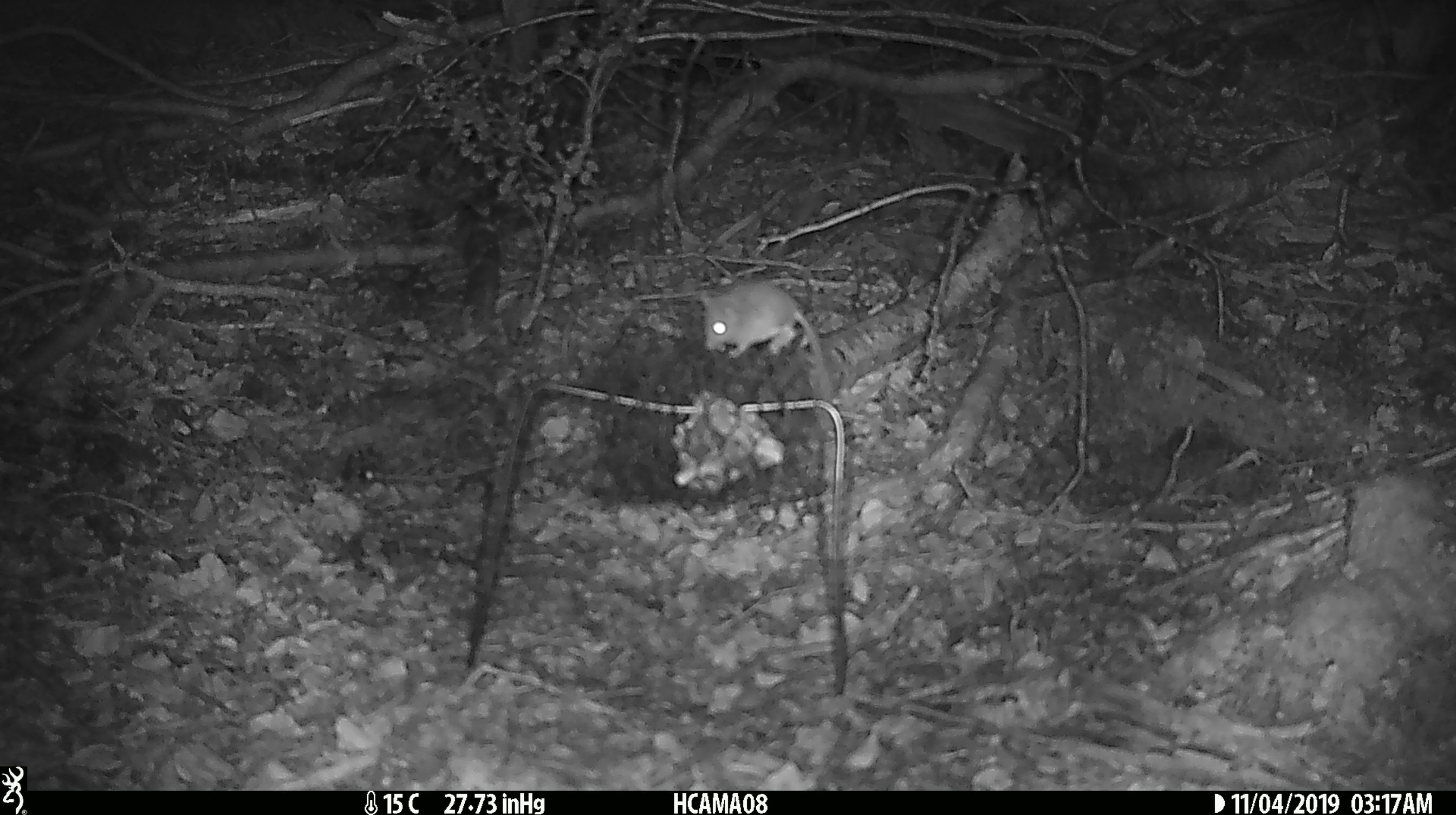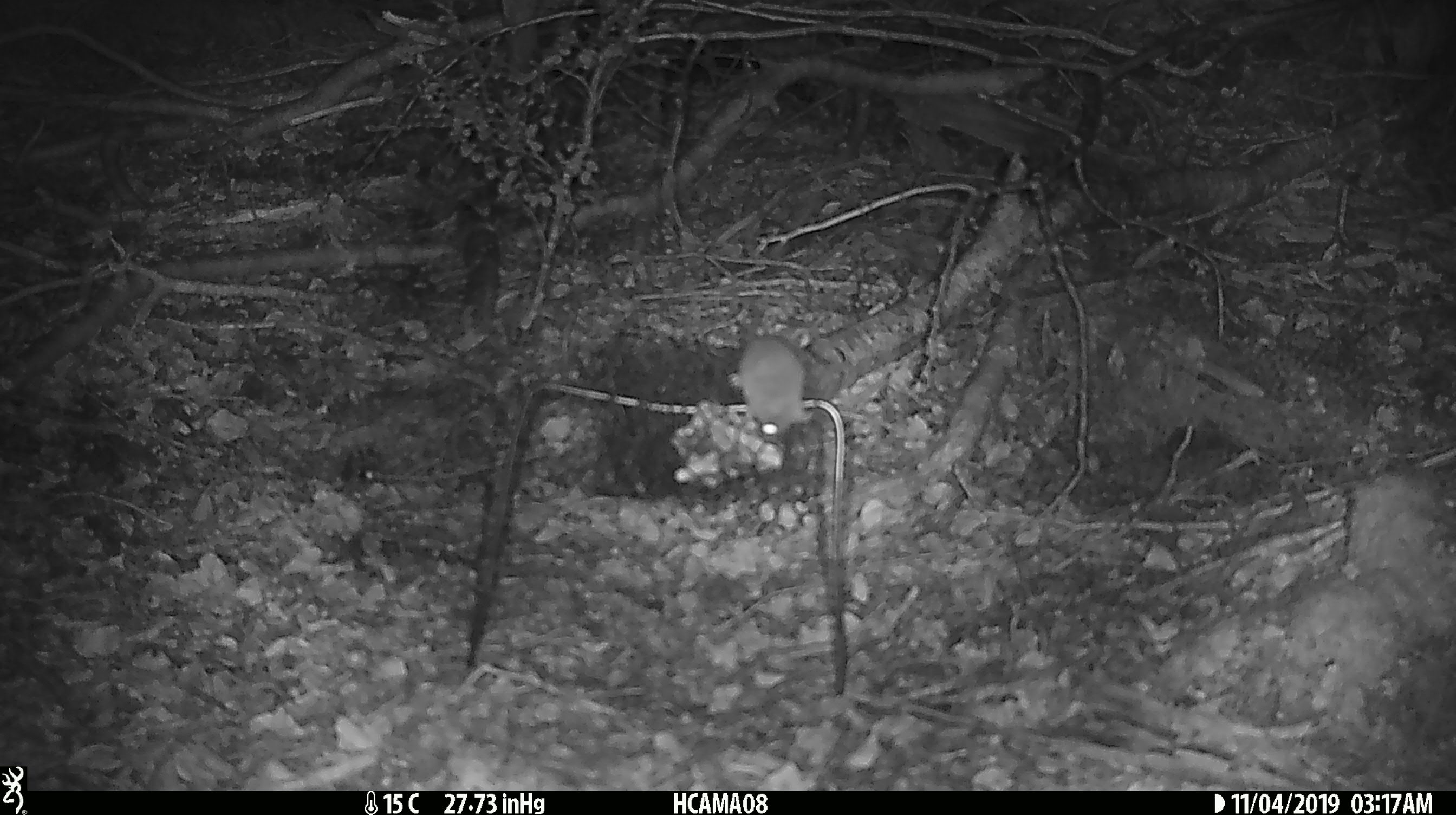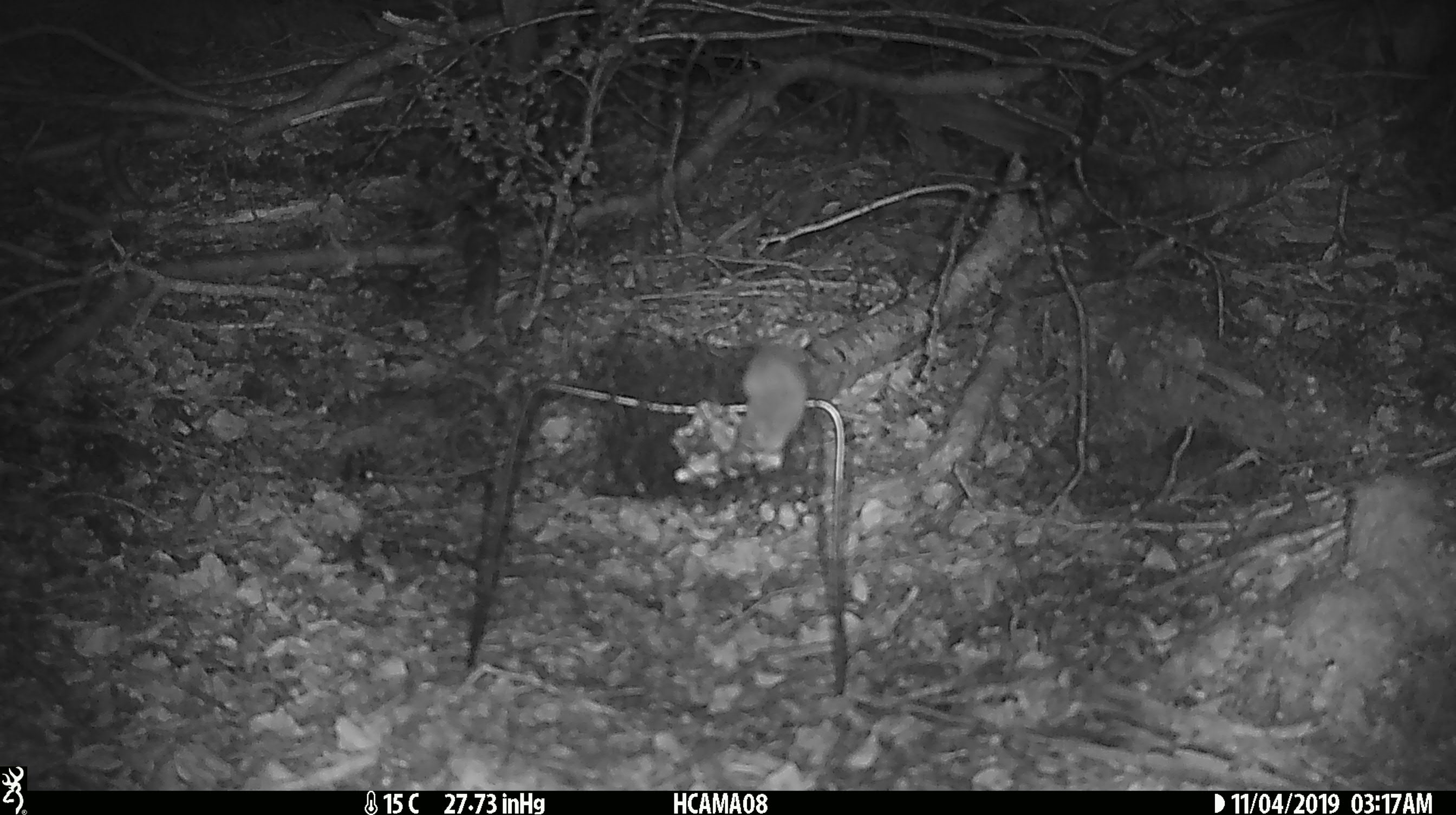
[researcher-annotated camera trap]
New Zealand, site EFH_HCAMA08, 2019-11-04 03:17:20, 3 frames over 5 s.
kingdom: Animalia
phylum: Chordata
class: Mammalia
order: Rodentia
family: Muridae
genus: Mus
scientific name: Mus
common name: mouse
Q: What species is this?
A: Mouse (Mus).